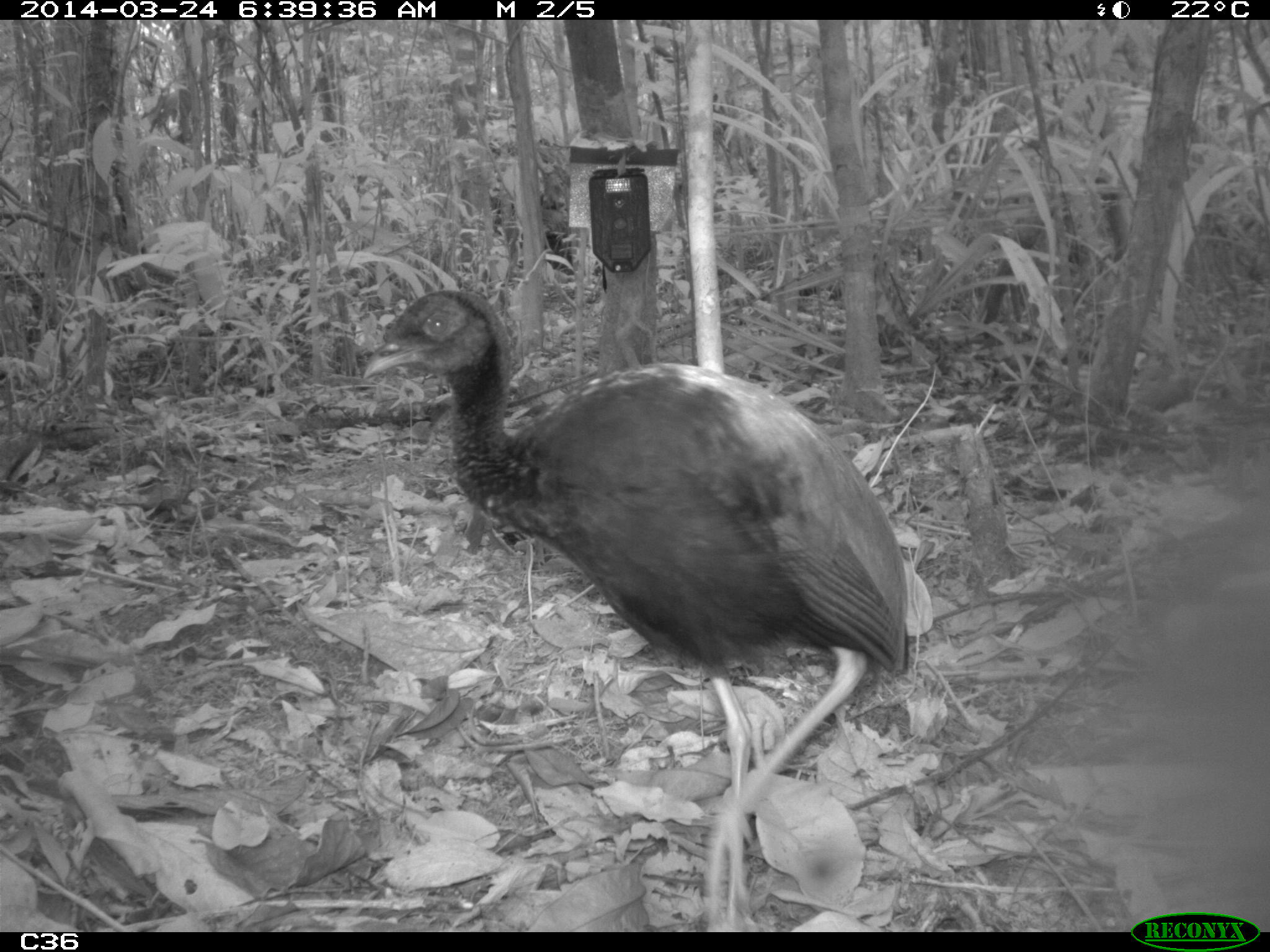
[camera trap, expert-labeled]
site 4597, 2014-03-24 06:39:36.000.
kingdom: Animalia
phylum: Chordata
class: Aves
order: Gruiformes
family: Psophiidae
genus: Psophia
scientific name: Psophia crepitans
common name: gray-winged trumpeter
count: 9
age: adult